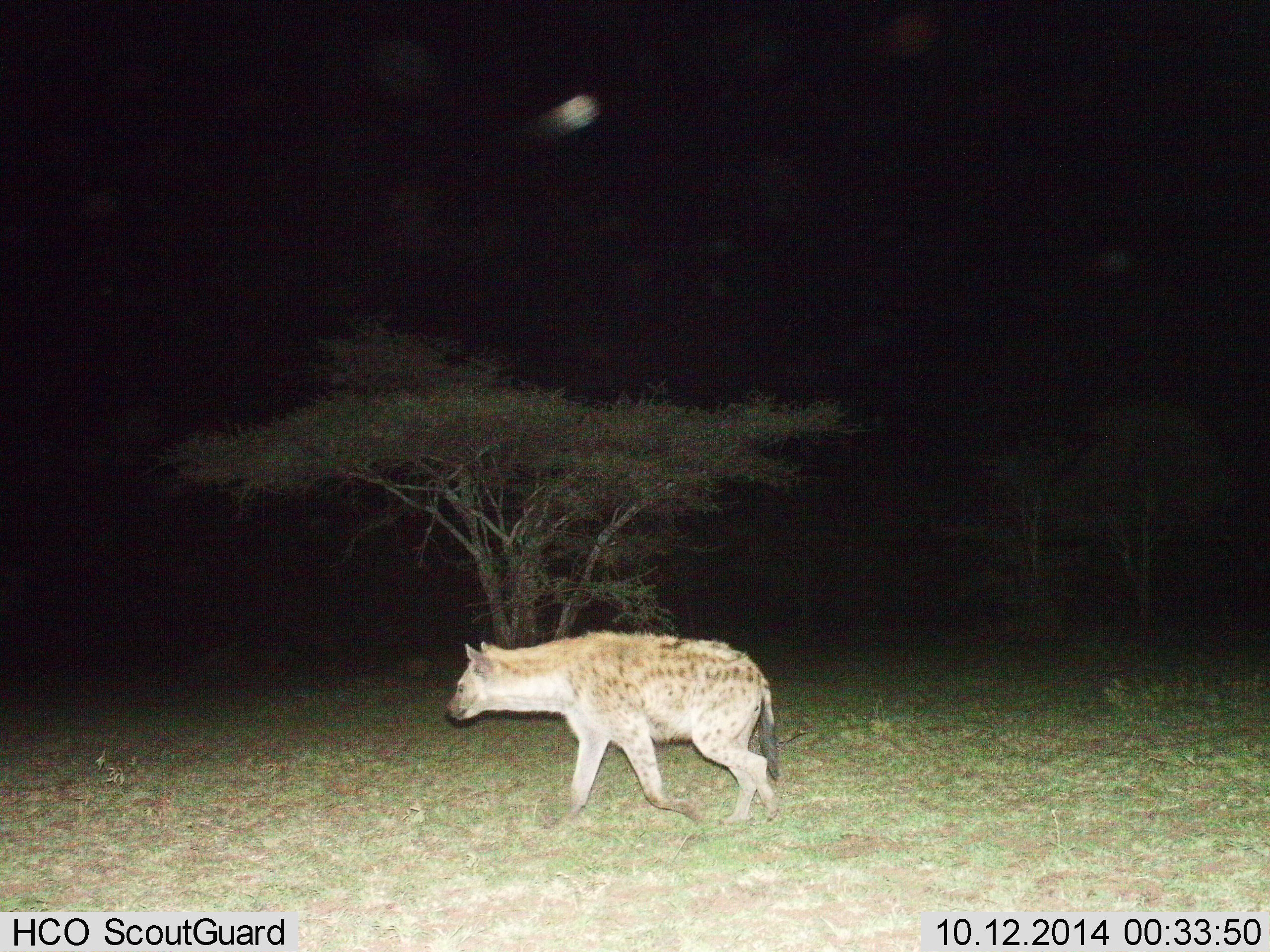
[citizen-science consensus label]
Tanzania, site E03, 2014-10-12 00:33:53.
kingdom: Animalia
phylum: Chordata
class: Mammalia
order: Carnivora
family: Hyaenidae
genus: Crocuta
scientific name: Crocuta crocuta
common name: spotted hyena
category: hyenaspotted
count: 1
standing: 0%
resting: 0%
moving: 100%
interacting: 0%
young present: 0%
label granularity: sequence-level